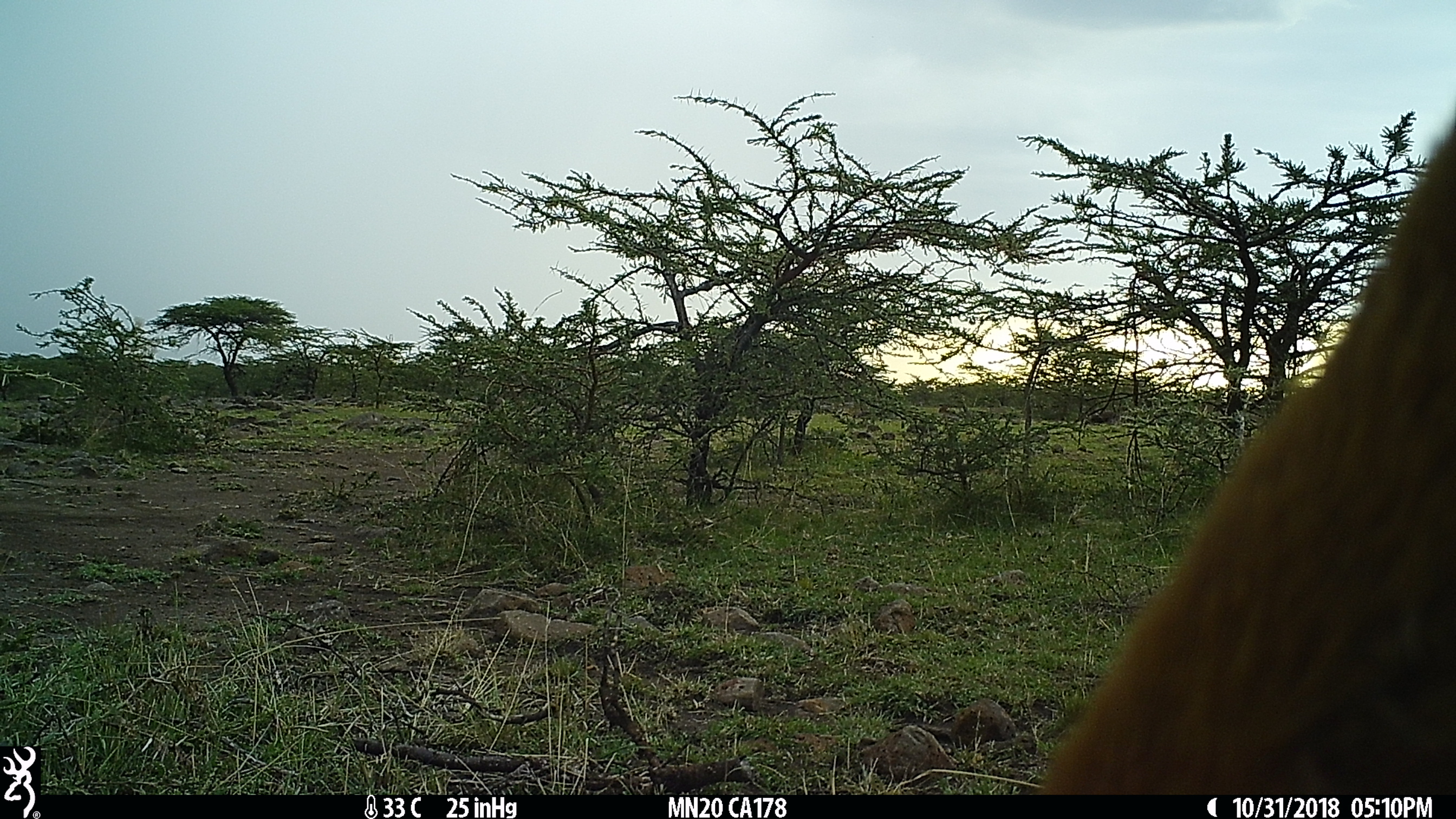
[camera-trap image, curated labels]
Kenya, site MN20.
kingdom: Animalia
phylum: Chordata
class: Mammalia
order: Artiodactyla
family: Bovidae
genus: Aepyceros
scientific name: Aepyceros melampus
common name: impala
Impala (Aepyceros melampus).